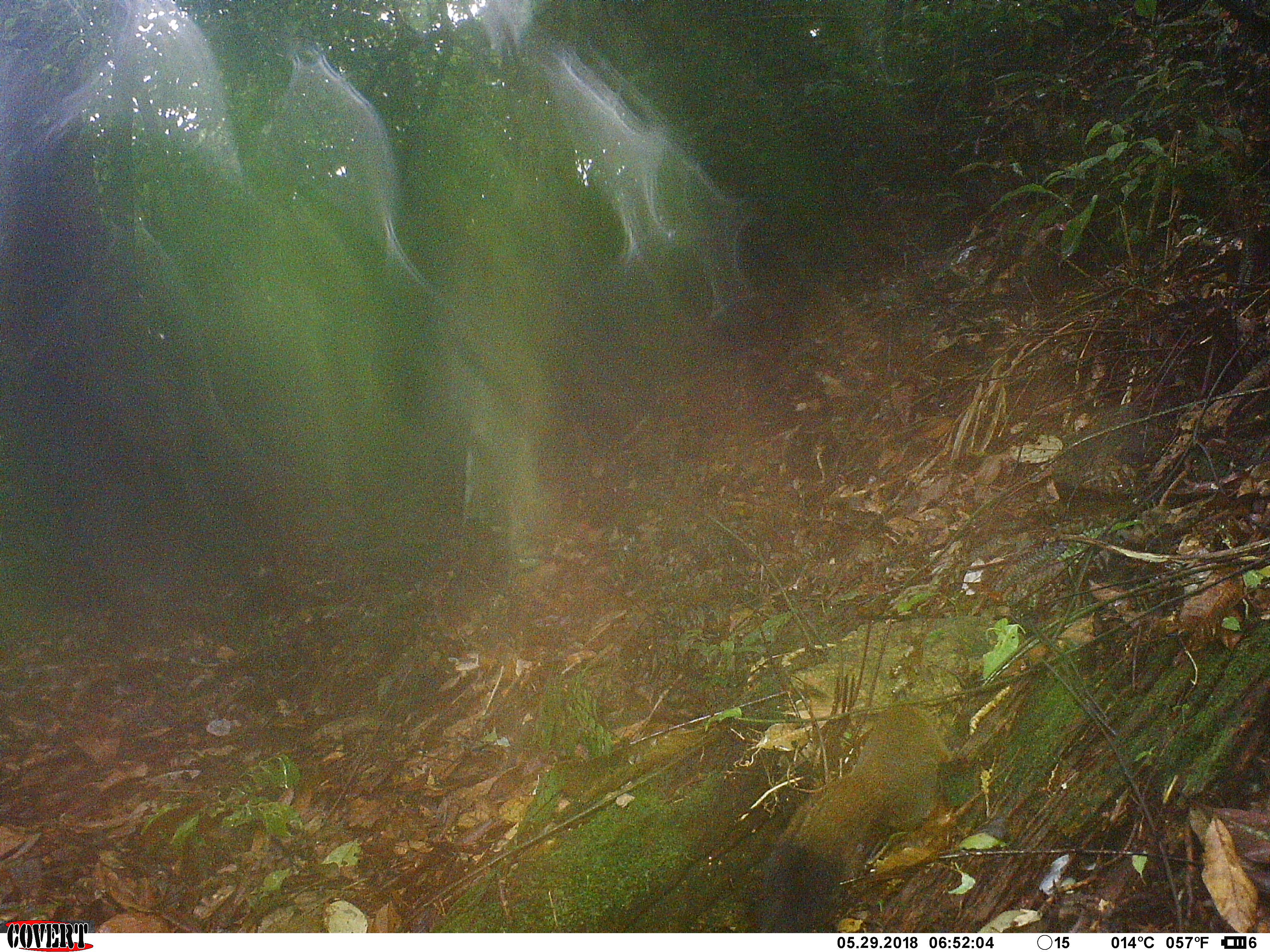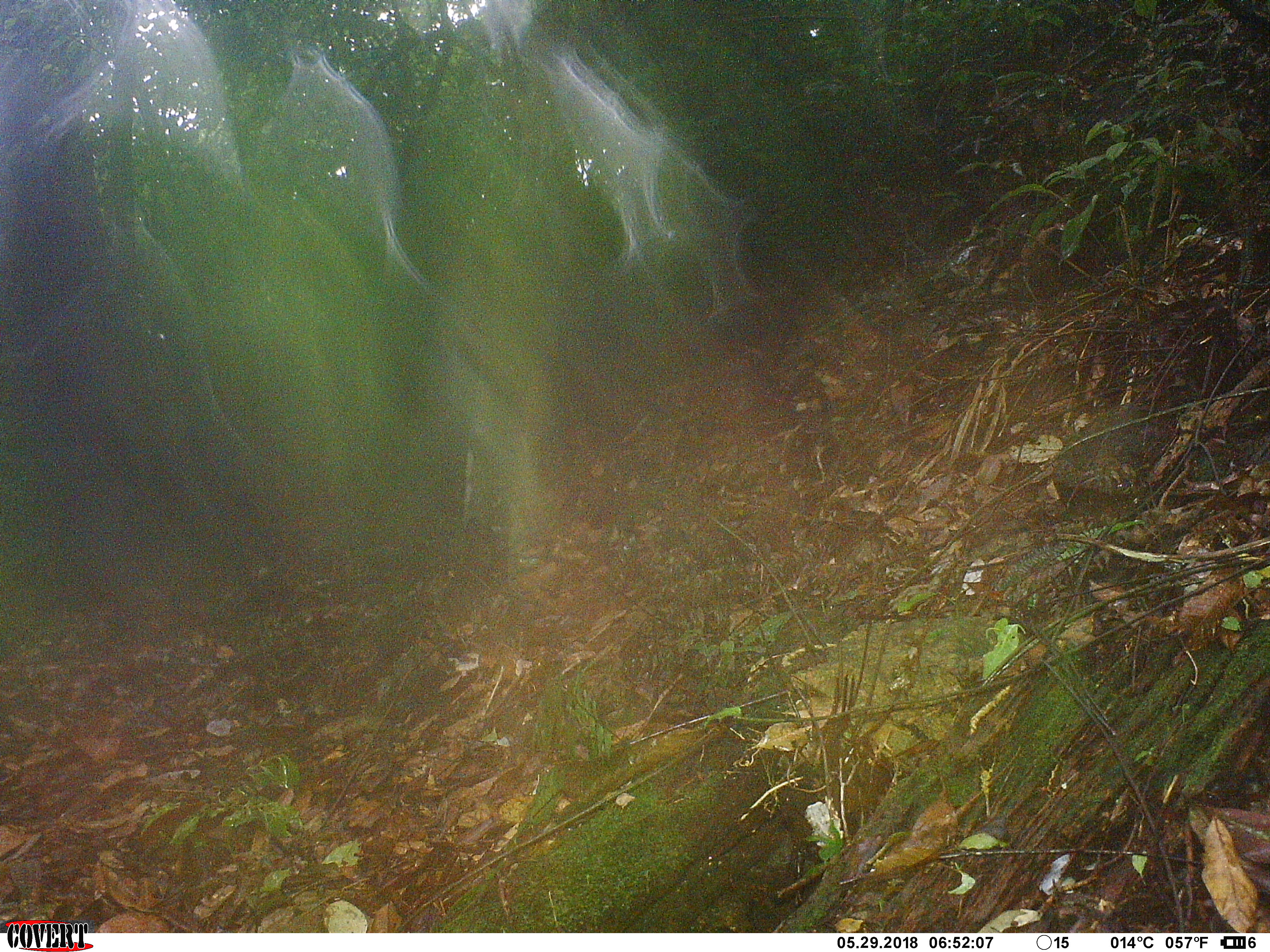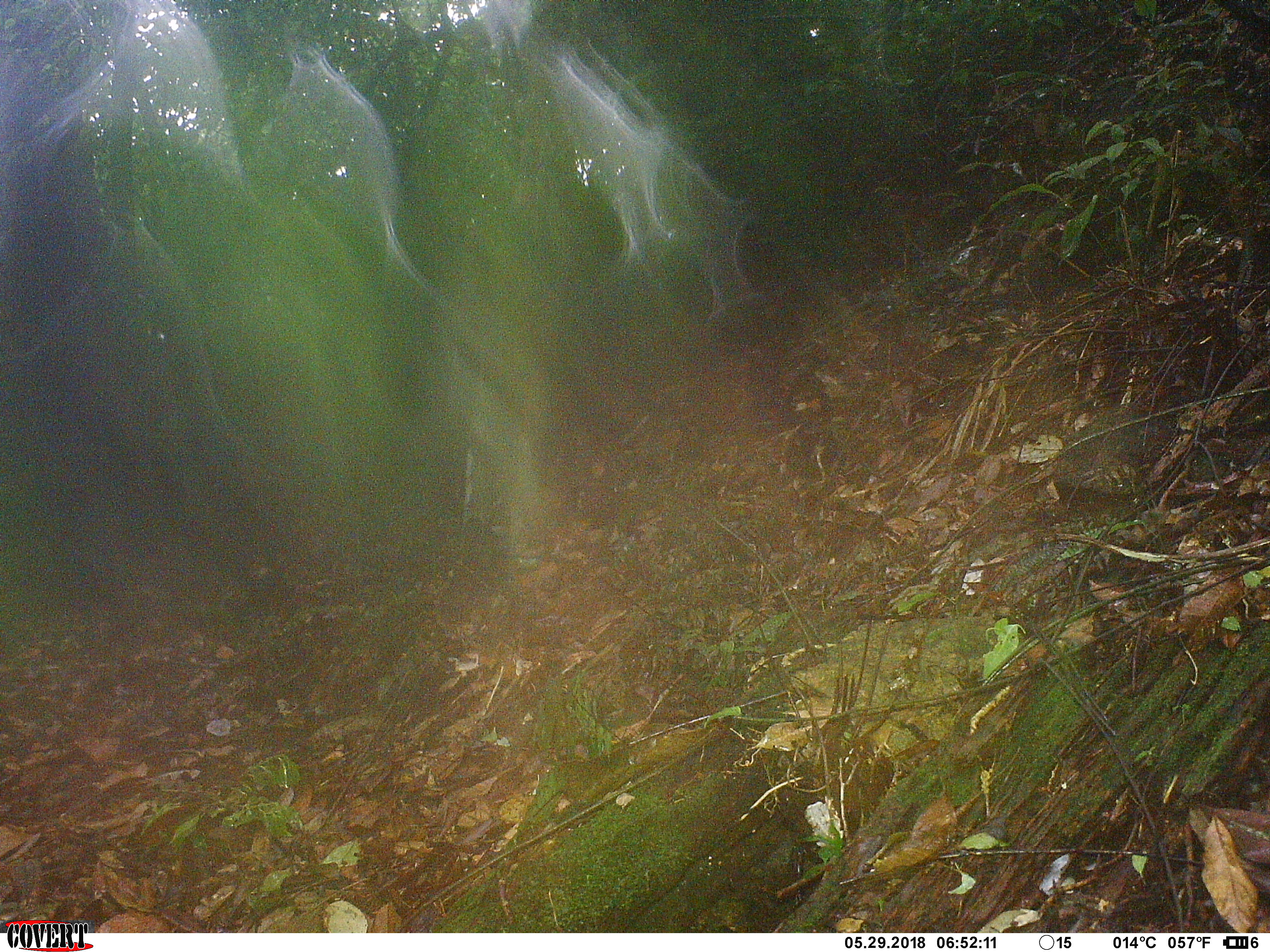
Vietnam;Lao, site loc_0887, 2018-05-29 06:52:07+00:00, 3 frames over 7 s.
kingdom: Animalia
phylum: Chordata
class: Mammalia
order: Rodentia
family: Sciuridae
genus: Sciurus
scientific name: Sciurus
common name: squirrel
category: unidentified squirrel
Unidentified squirrel (squirrel) (Sciurus). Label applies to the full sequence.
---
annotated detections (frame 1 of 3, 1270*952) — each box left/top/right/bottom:
unidentified squirrel: 756/705/949/930